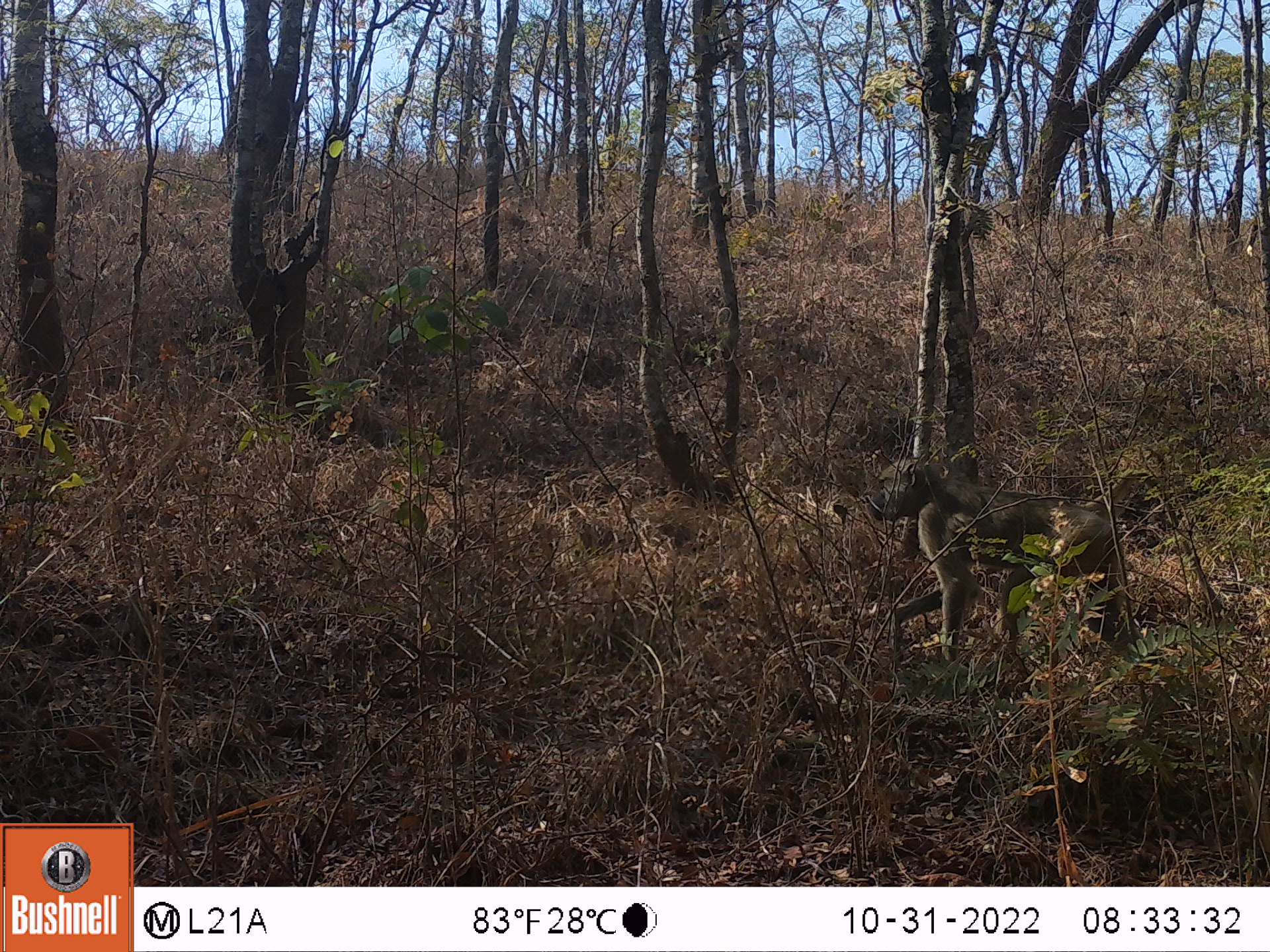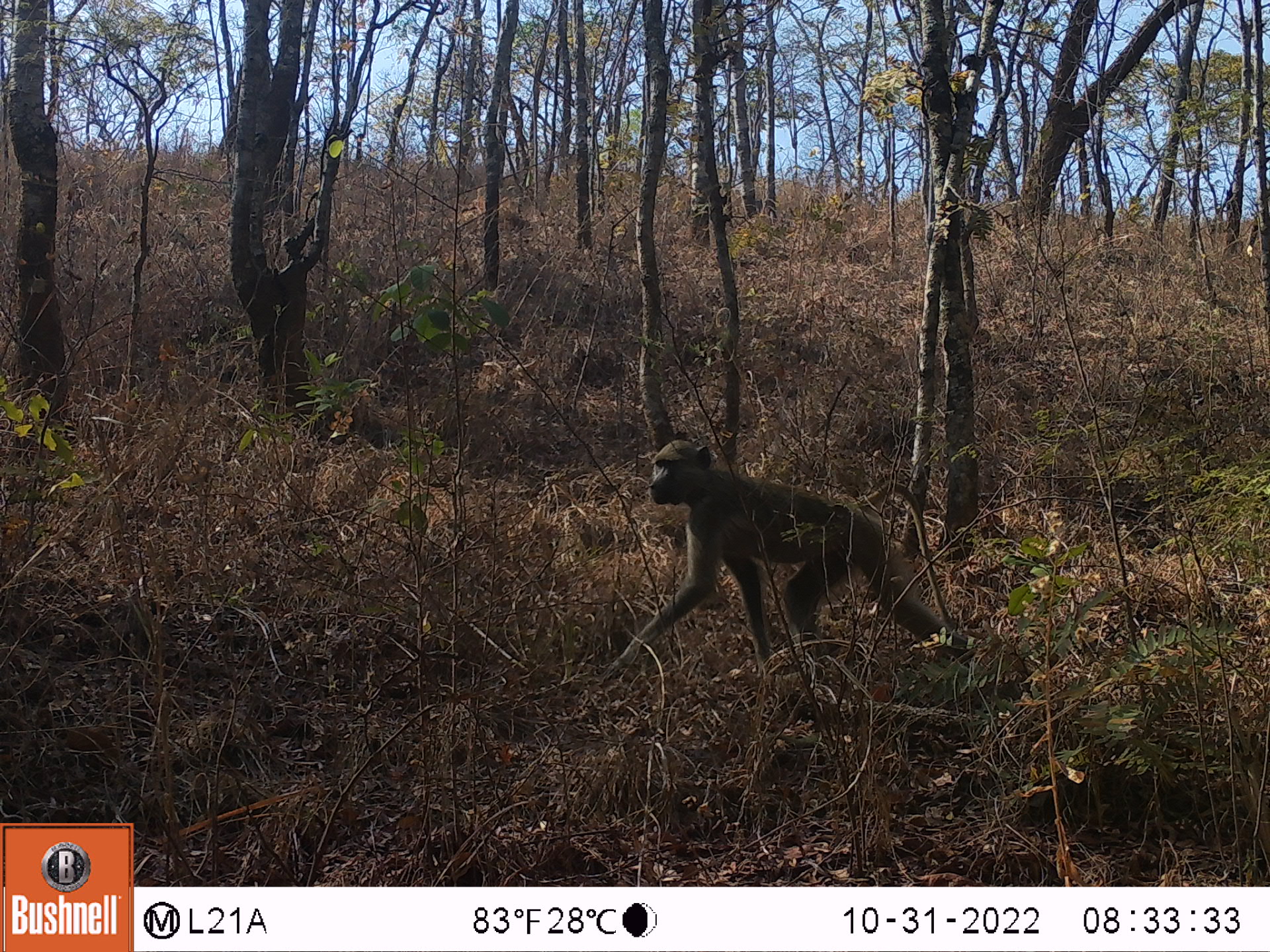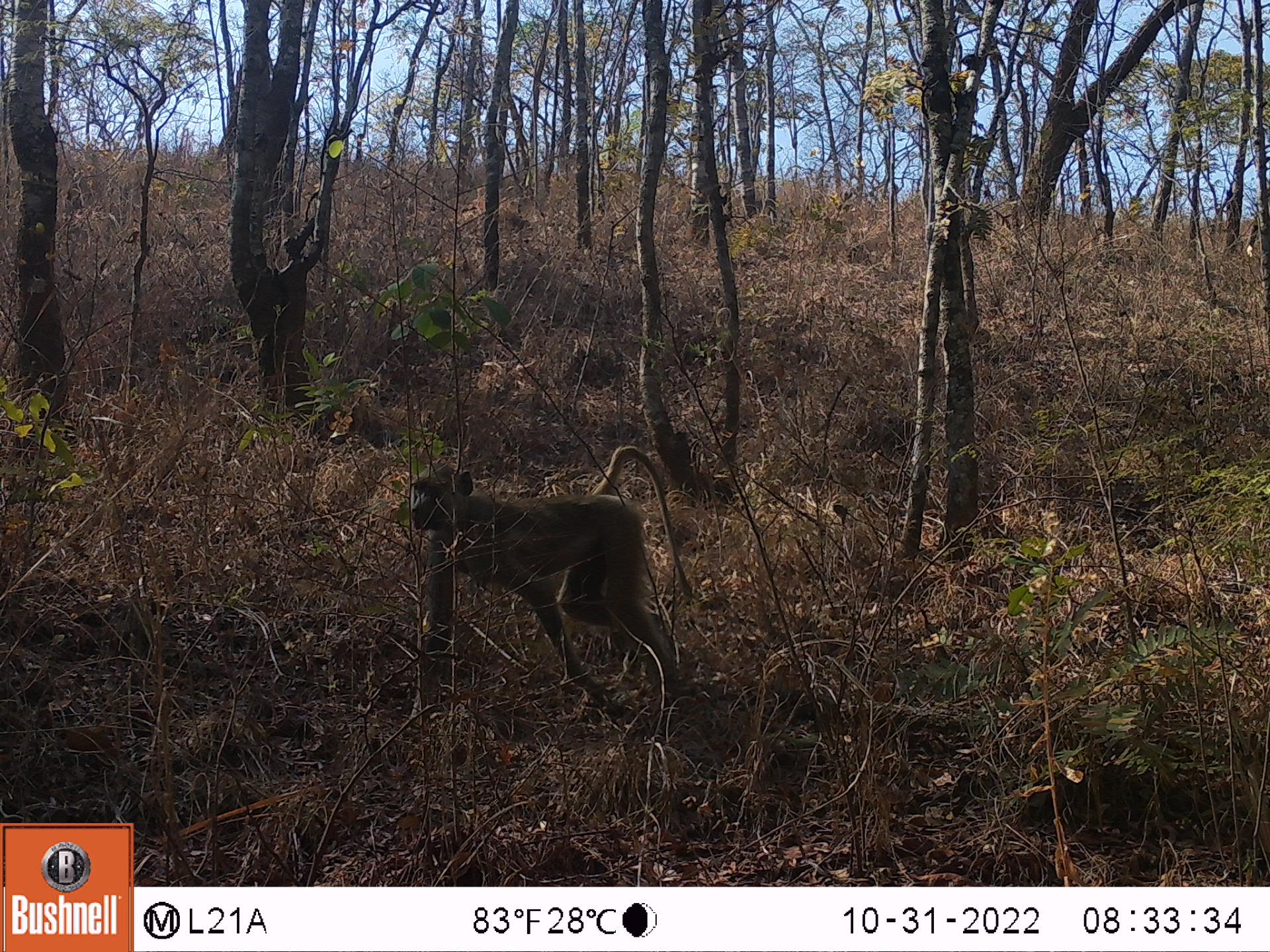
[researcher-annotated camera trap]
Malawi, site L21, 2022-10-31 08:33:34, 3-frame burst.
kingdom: Animalia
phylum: Chordata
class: Mammalia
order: Primates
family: Cercopithecidae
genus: Papio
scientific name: Papio cynocephalus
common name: yellow baboon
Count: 1.